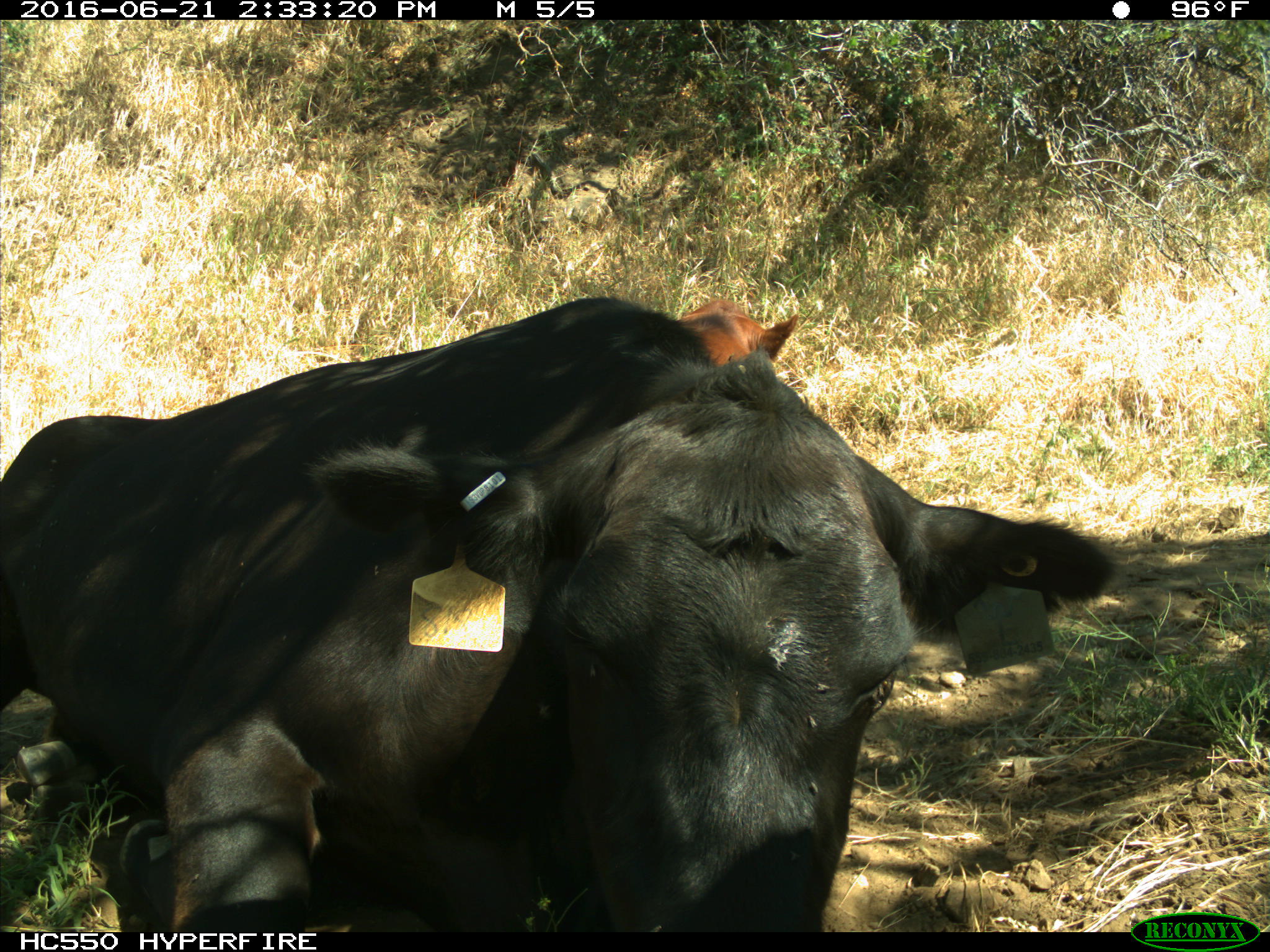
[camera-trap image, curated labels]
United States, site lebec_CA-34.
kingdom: Animalia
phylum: Chordata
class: Mammalia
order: Artiodactyla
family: Bovidae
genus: Bos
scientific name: Bos taurus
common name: domestic cow